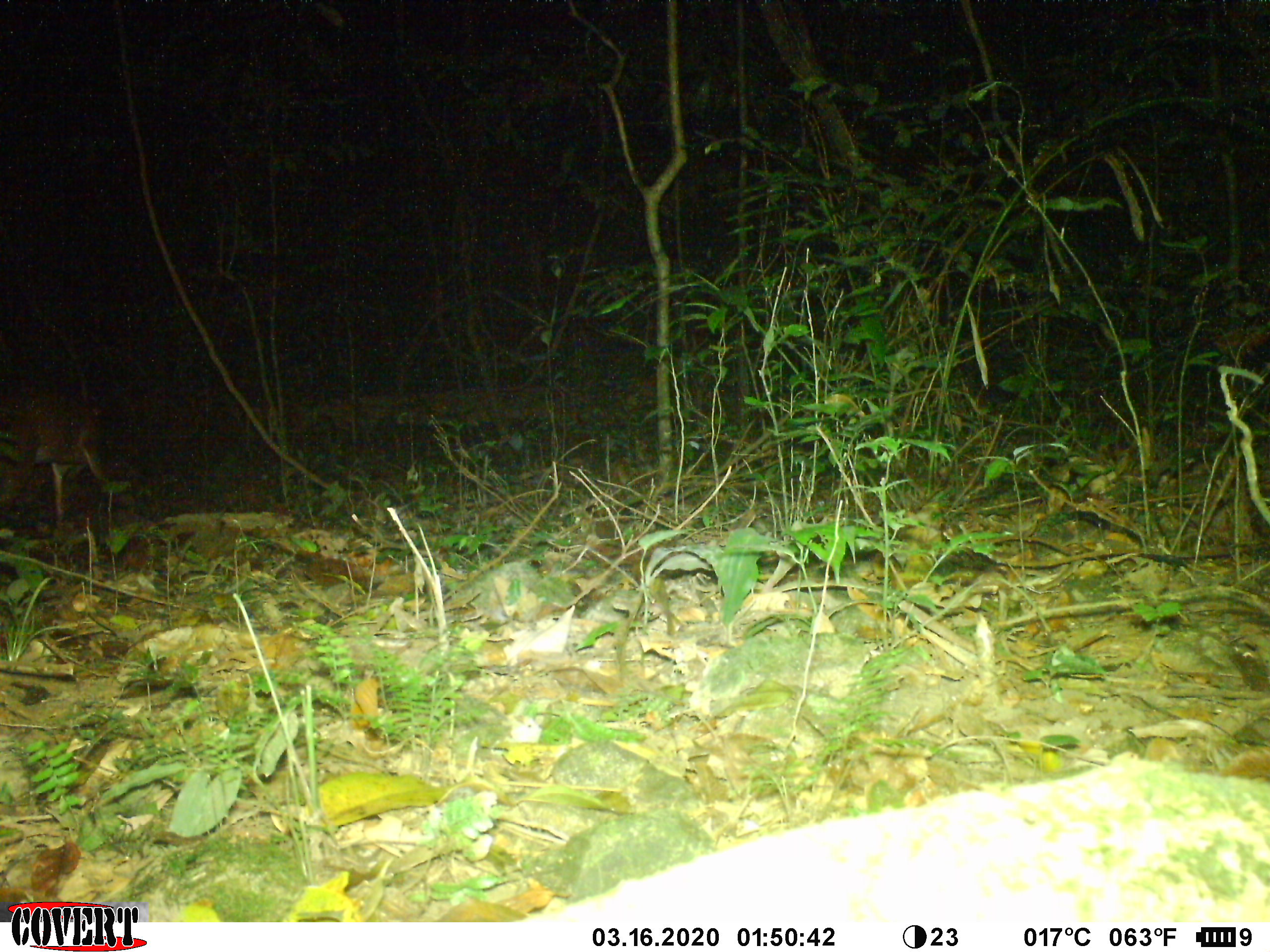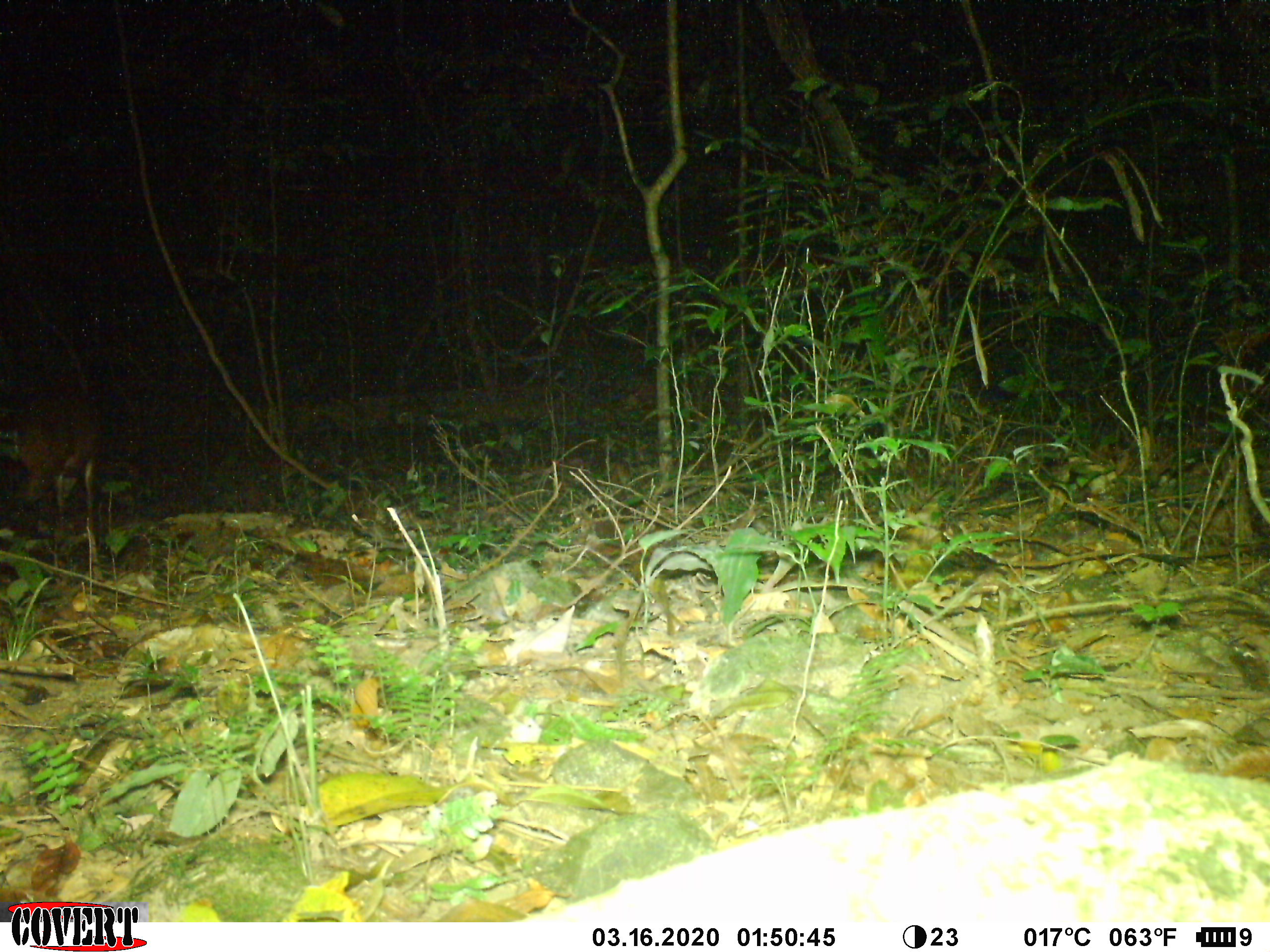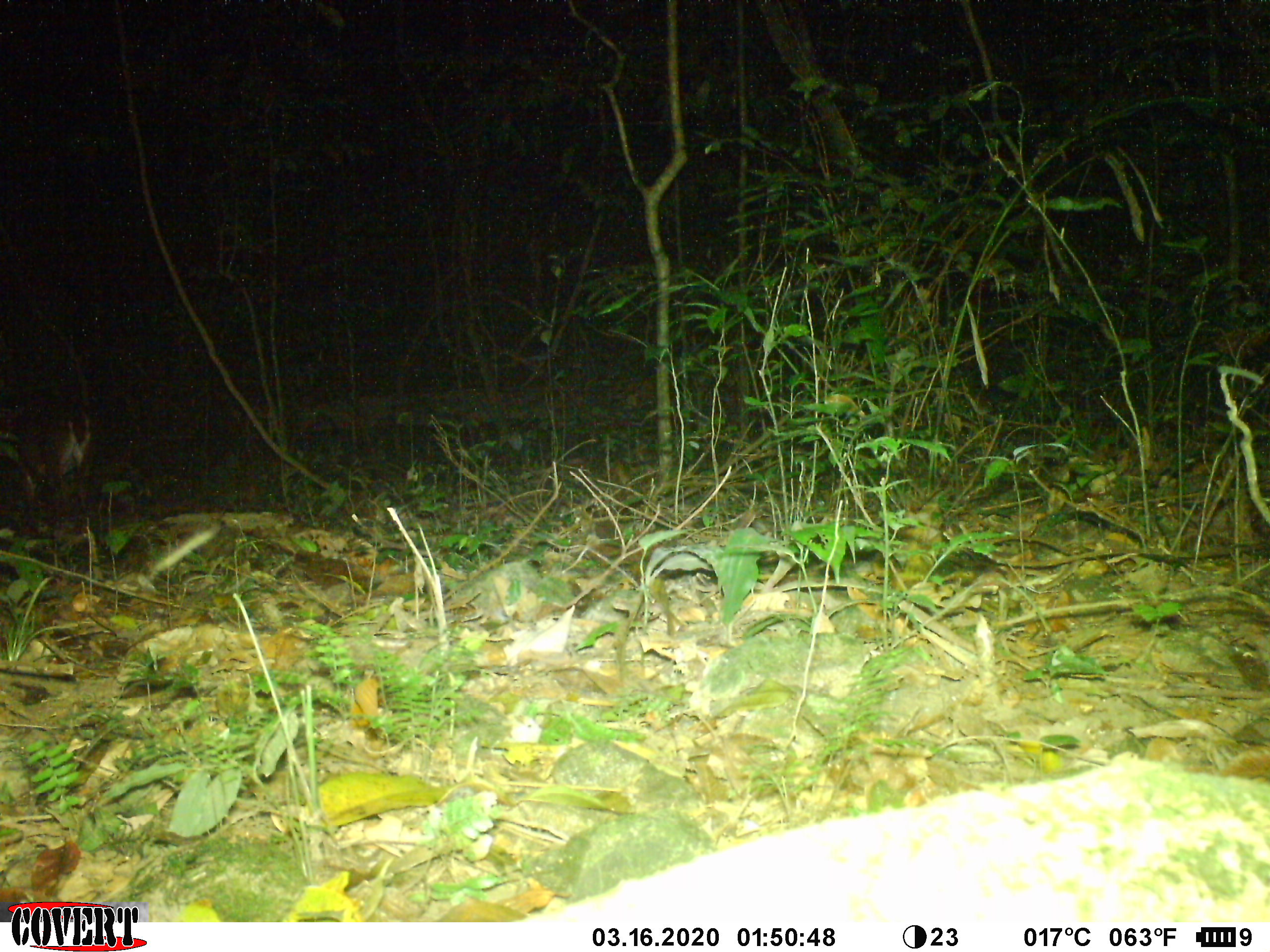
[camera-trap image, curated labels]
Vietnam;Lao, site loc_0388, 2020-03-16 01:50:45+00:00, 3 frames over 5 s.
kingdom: Animalia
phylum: Chordata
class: Mammalia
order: Artiodactyla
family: Cervidae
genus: Muntiacus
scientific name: Muntiacus vuquangensis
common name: large-antlered muntjac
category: large antlered muntjac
Large antlered muntjac (large-antlered muntjac) (Muntiacus vuquangensis). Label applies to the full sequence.